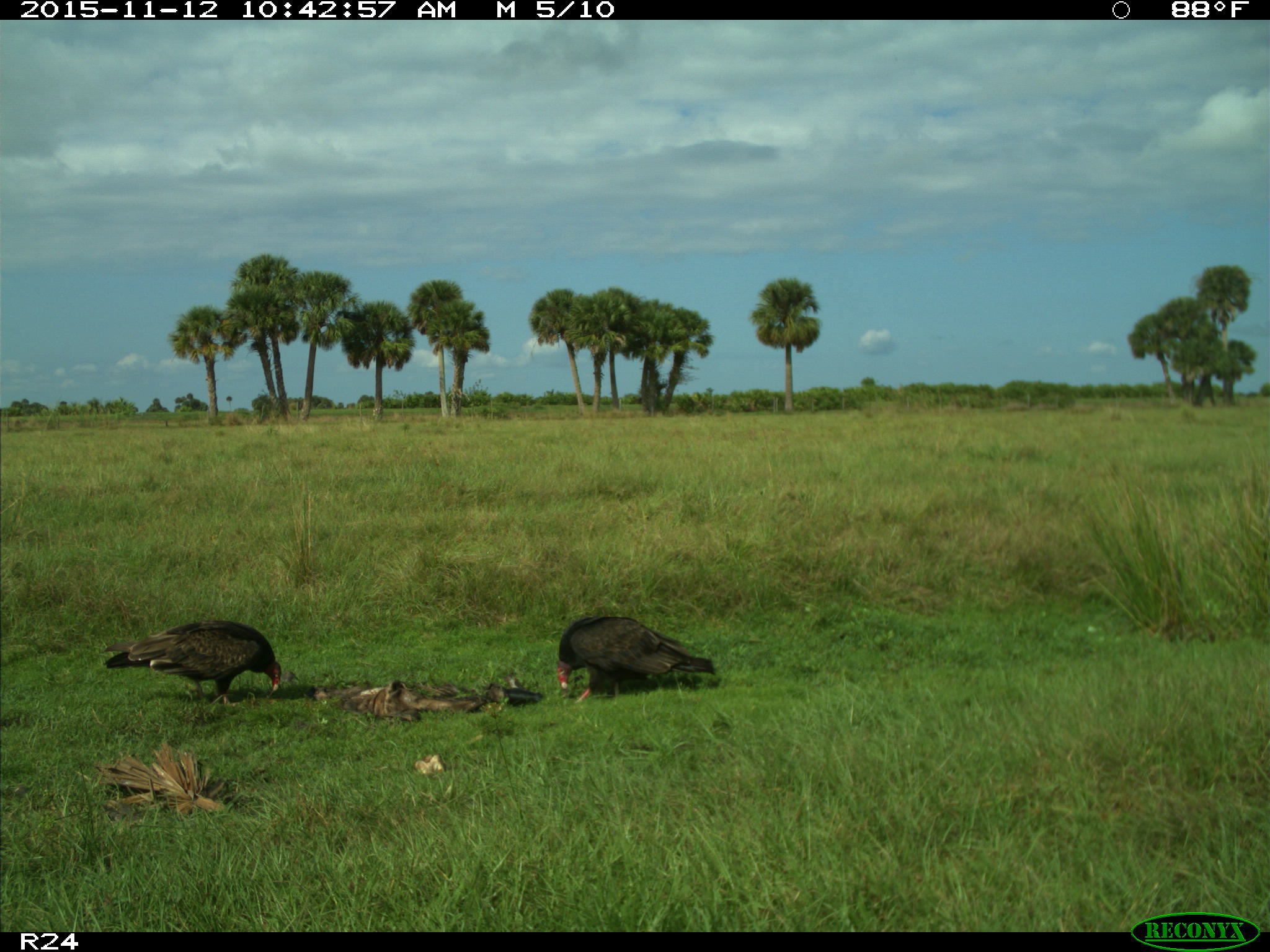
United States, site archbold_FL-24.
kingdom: Animalia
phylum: Chordata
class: Aves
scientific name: Aves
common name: birds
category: unidentified bird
Unidentified bird (birds) (Aves).